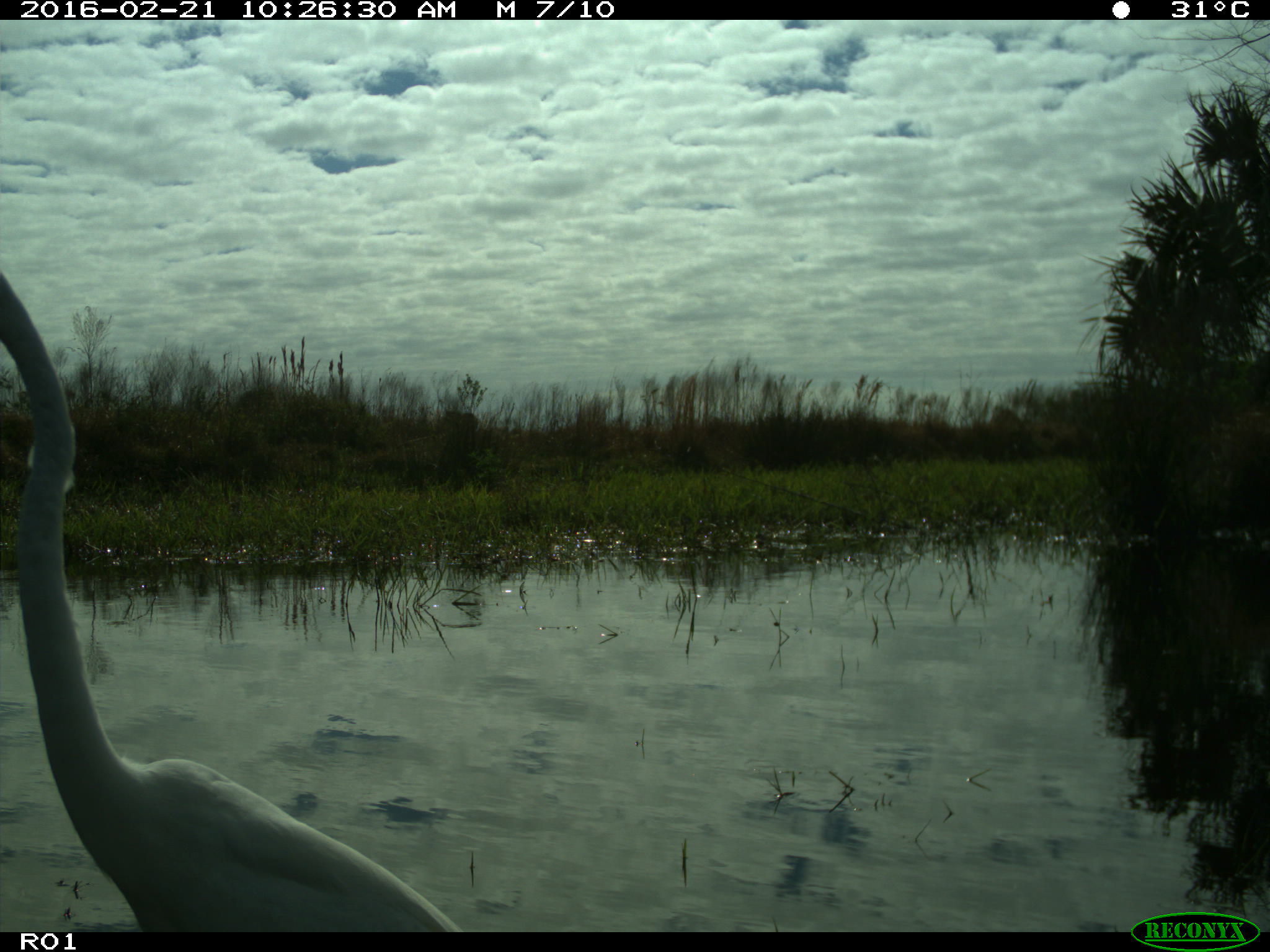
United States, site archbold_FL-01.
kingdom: Animalia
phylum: Chordata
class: Aves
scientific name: Aves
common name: birds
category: unidentified bird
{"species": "unidentified bird (birds) (Aves)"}